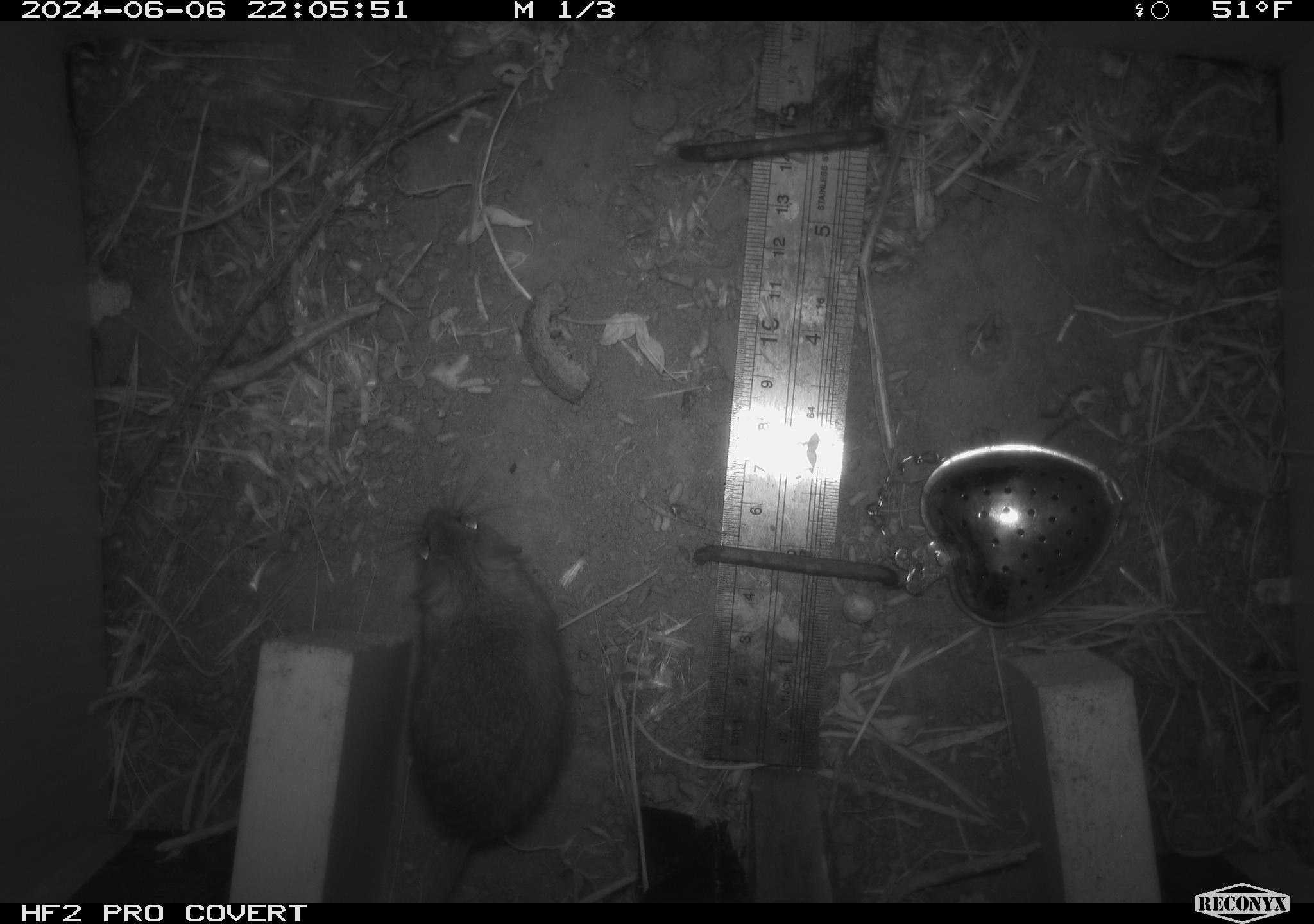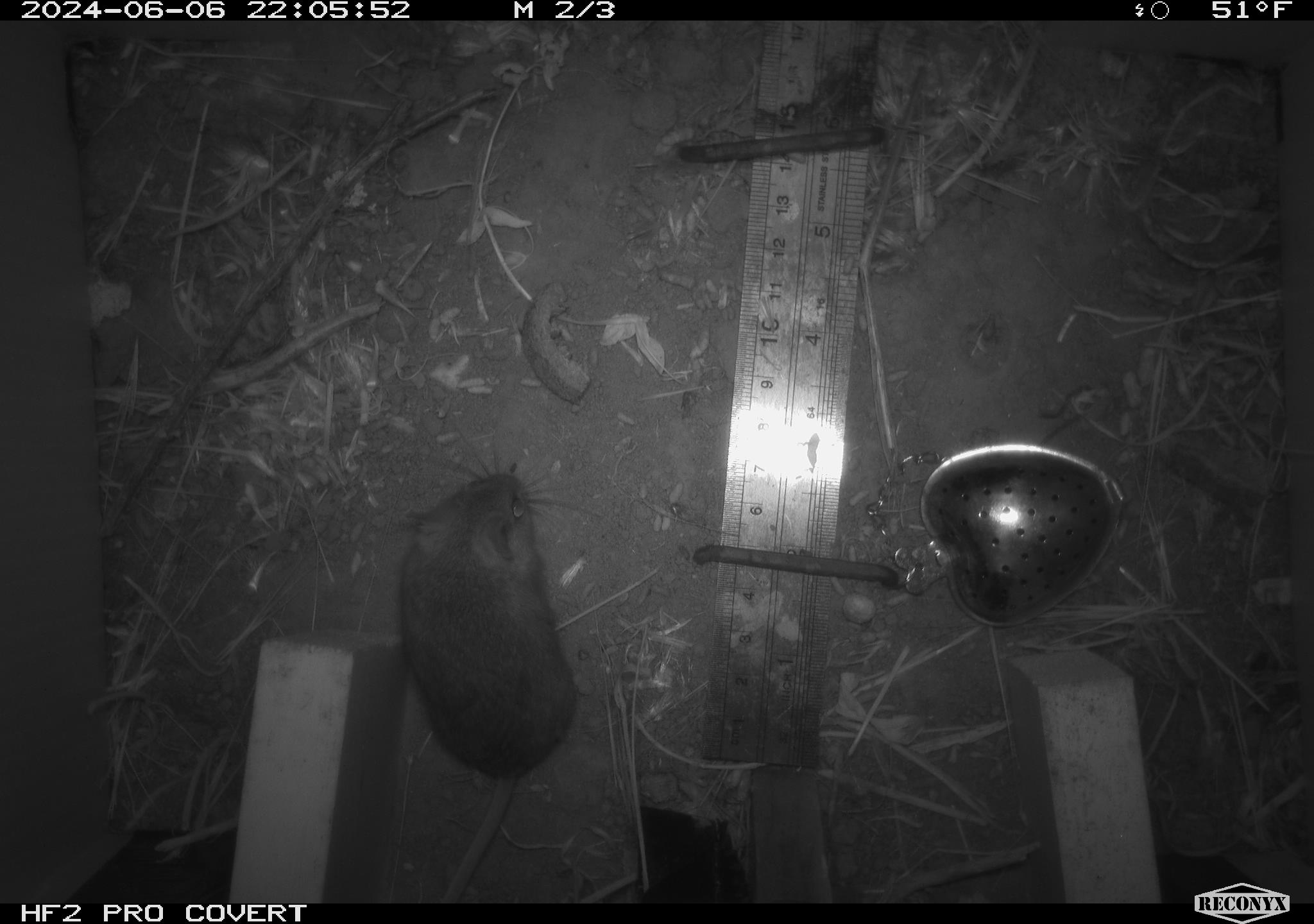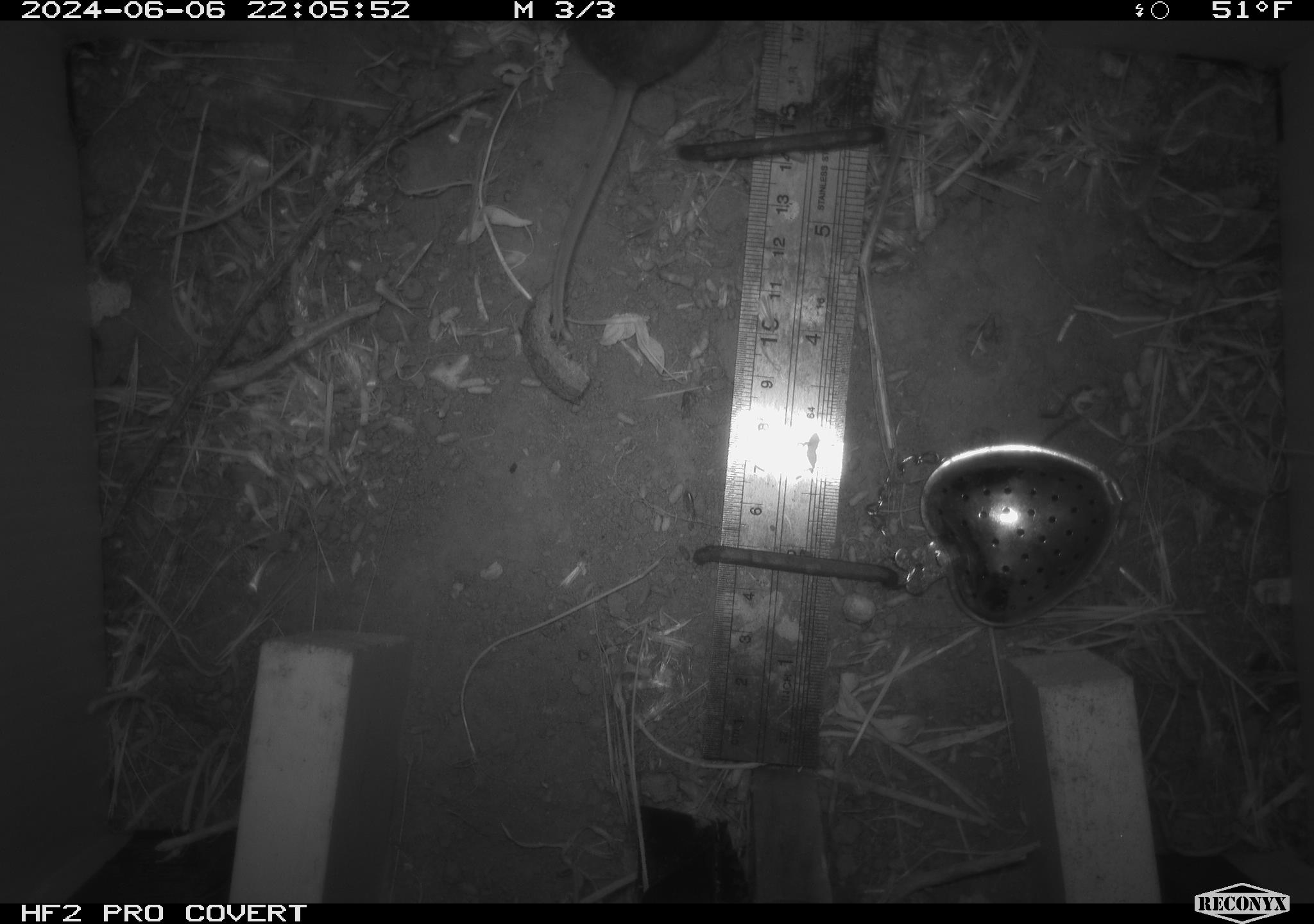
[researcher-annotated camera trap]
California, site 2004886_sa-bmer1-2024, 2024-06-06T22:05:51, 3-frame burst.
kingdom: Animalia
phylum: Chordata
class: Mammalia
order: Rodentia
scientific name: Rodentia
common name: mouse species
Mouse species (Rodentia).